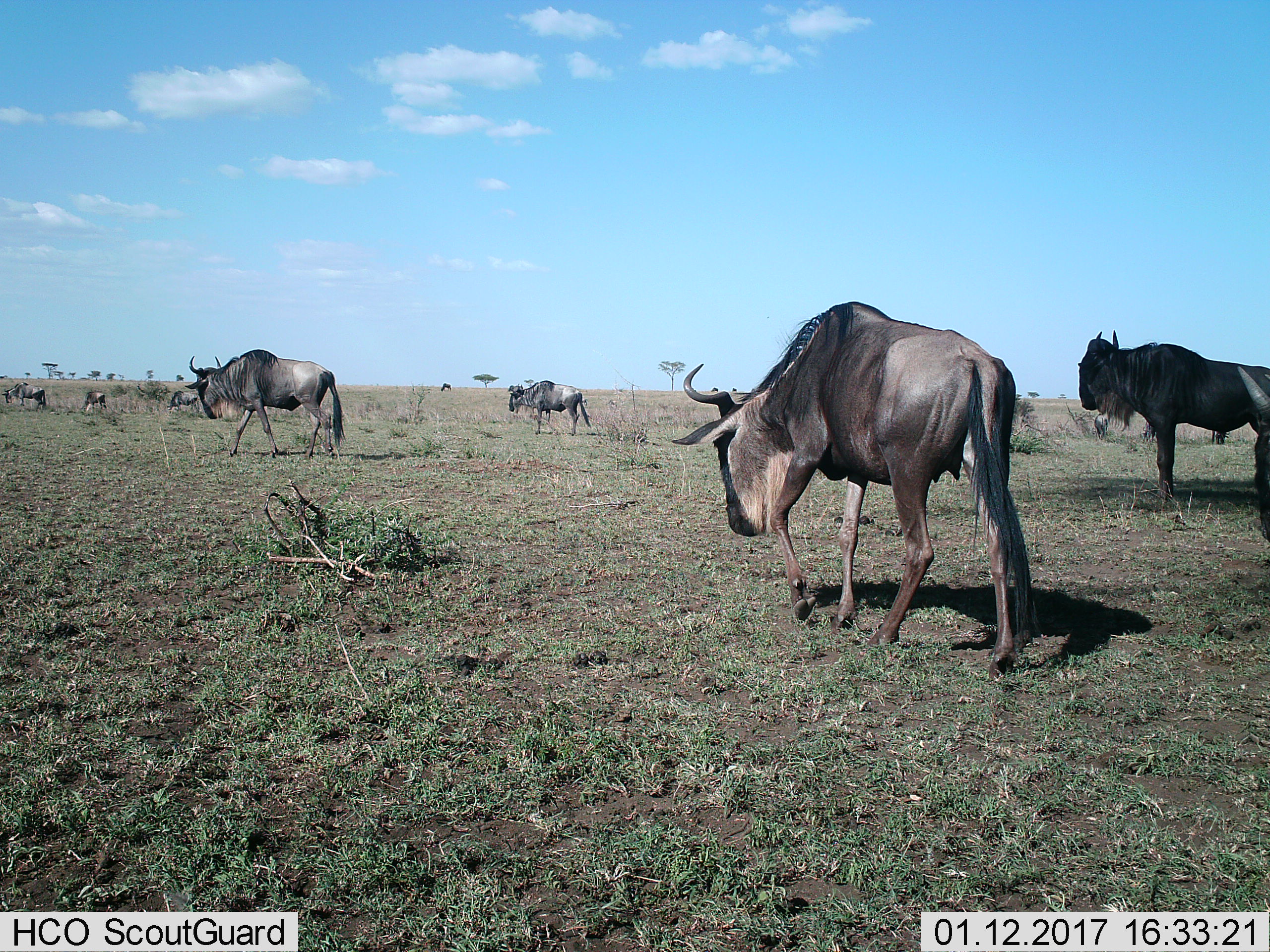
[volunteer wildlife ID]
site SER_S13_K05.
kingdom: Animalia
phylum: Chordata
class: Mammalia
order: Artiodactyla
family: Bovidae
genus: Connochaetes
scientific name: Connochaetes taurinus taurinus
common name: blue wildebeest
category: wildebeestblue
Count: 7.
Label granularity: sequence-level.